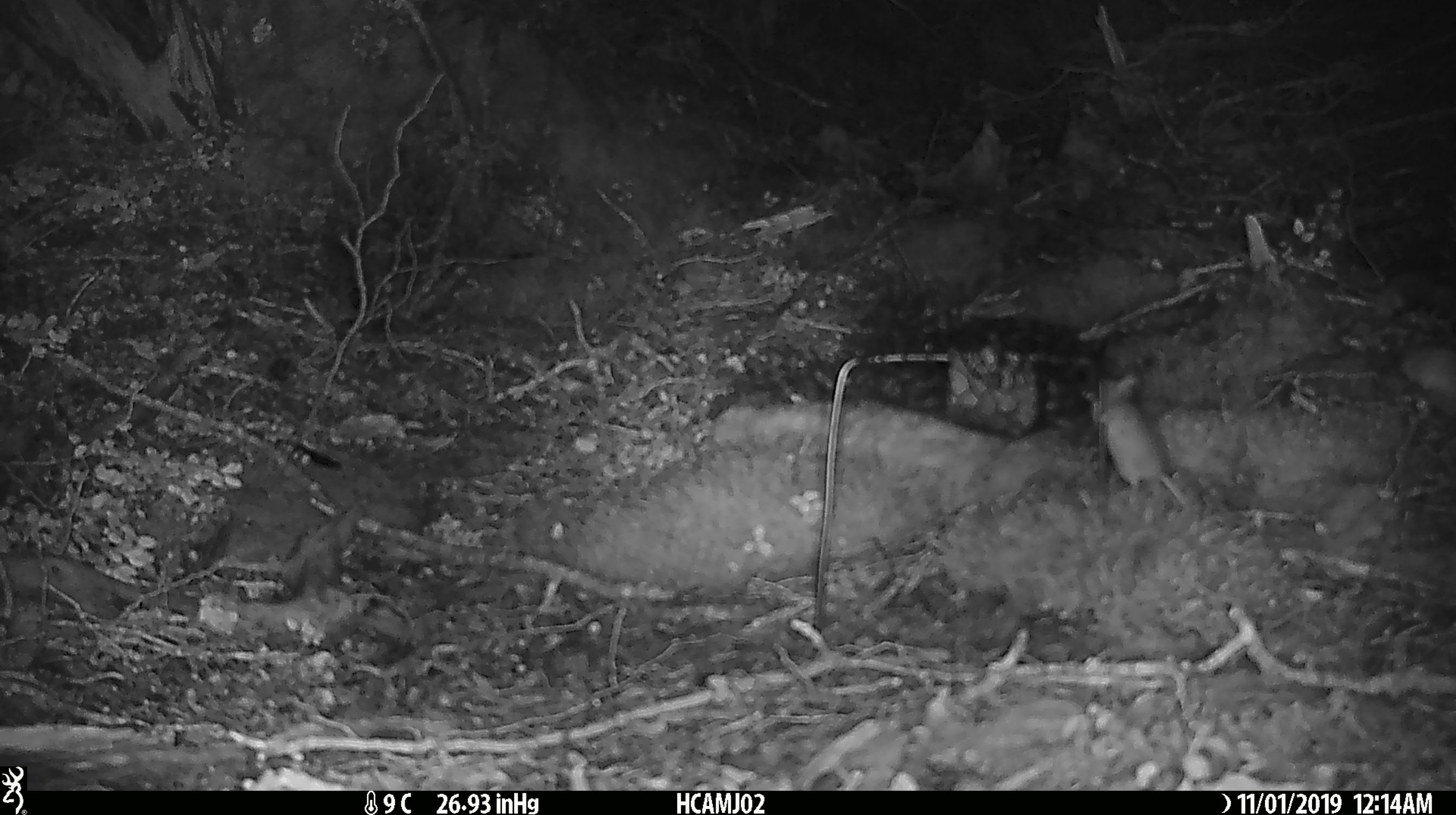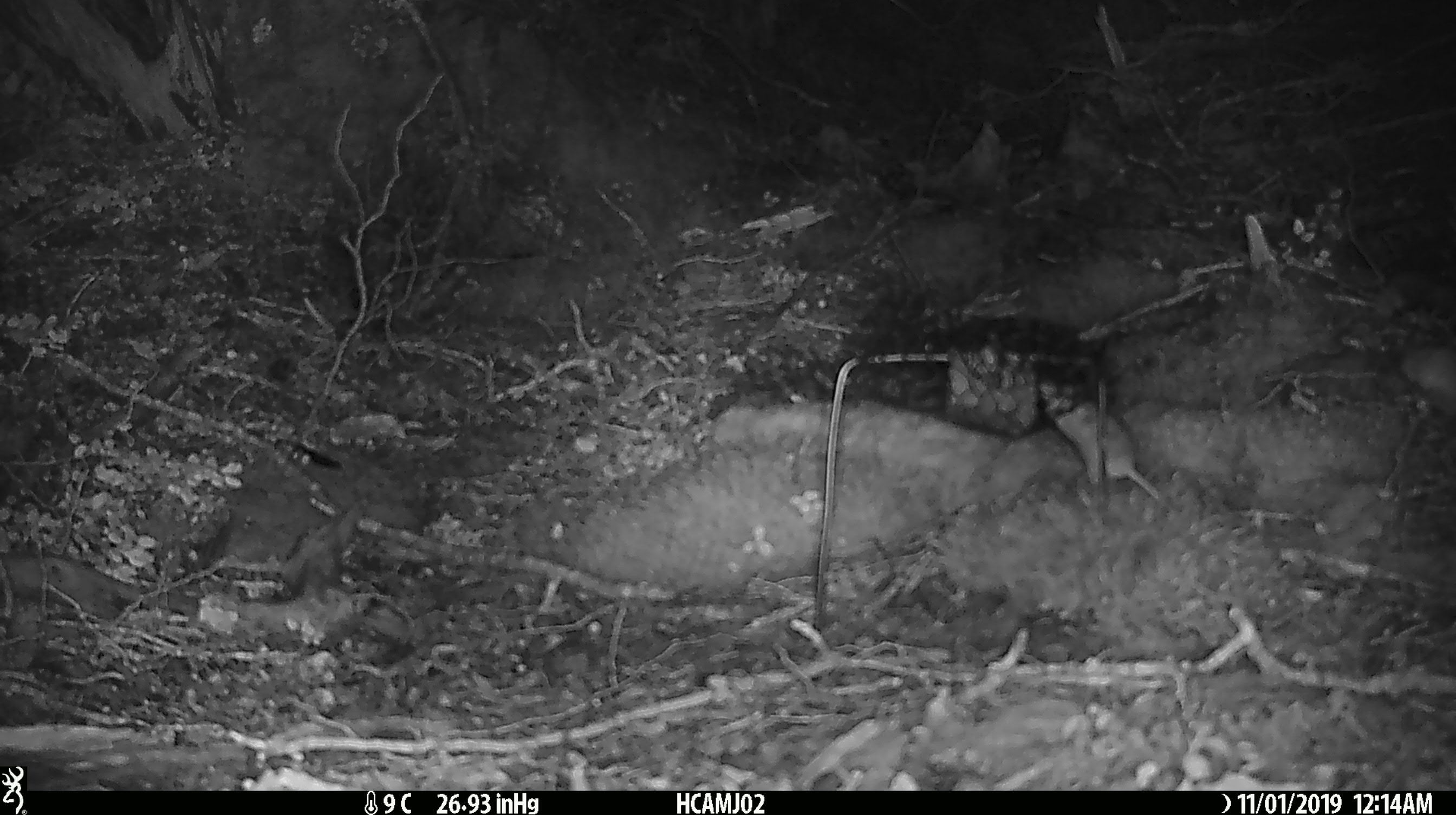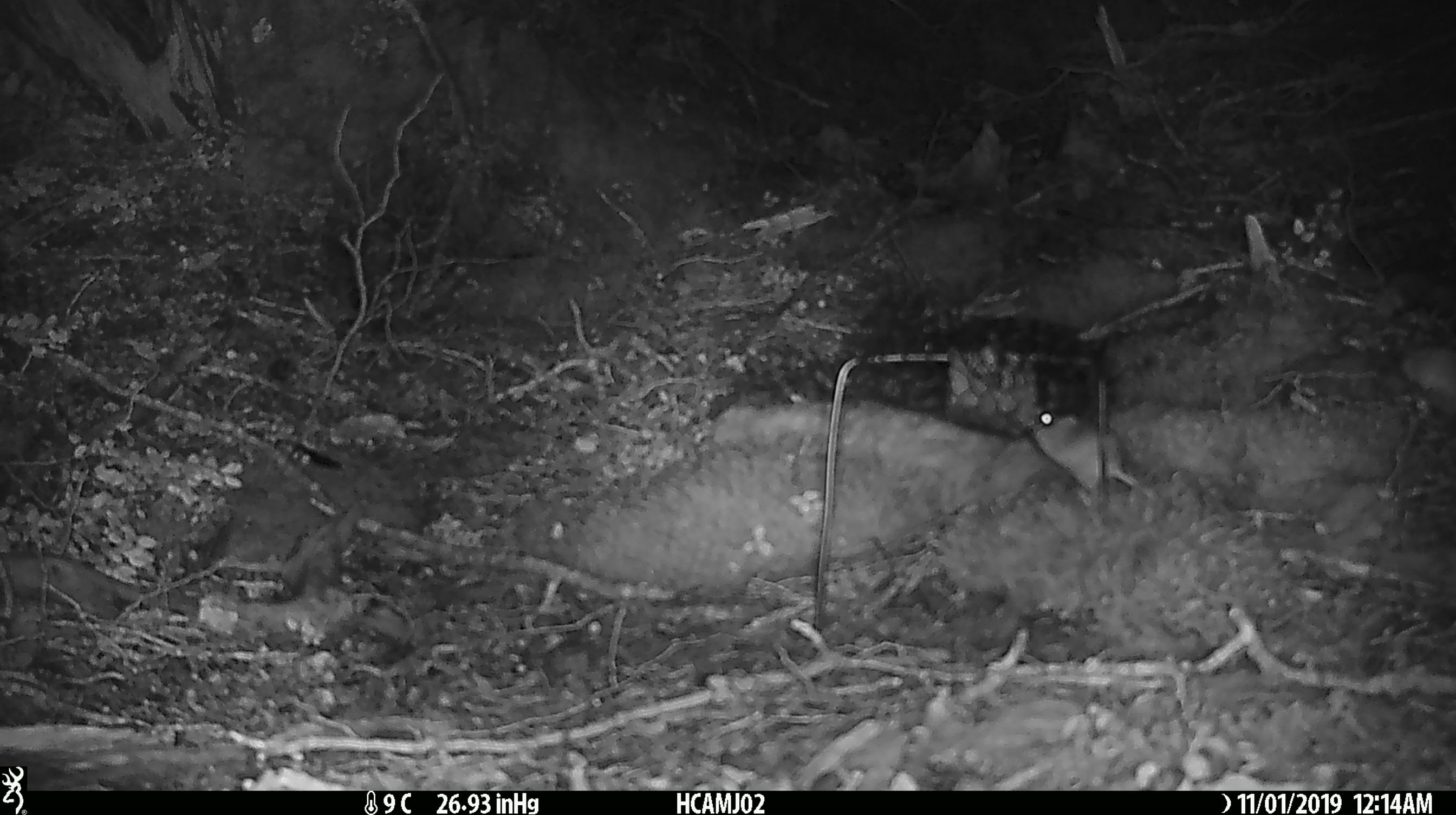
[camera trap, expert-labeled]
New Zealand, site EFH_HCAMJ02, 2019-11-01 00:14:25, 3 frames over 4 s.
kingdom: Animalia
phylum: Chordata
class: Mammalia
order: Rodentia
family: Muridae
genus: Mus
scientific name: Mus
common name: mouse